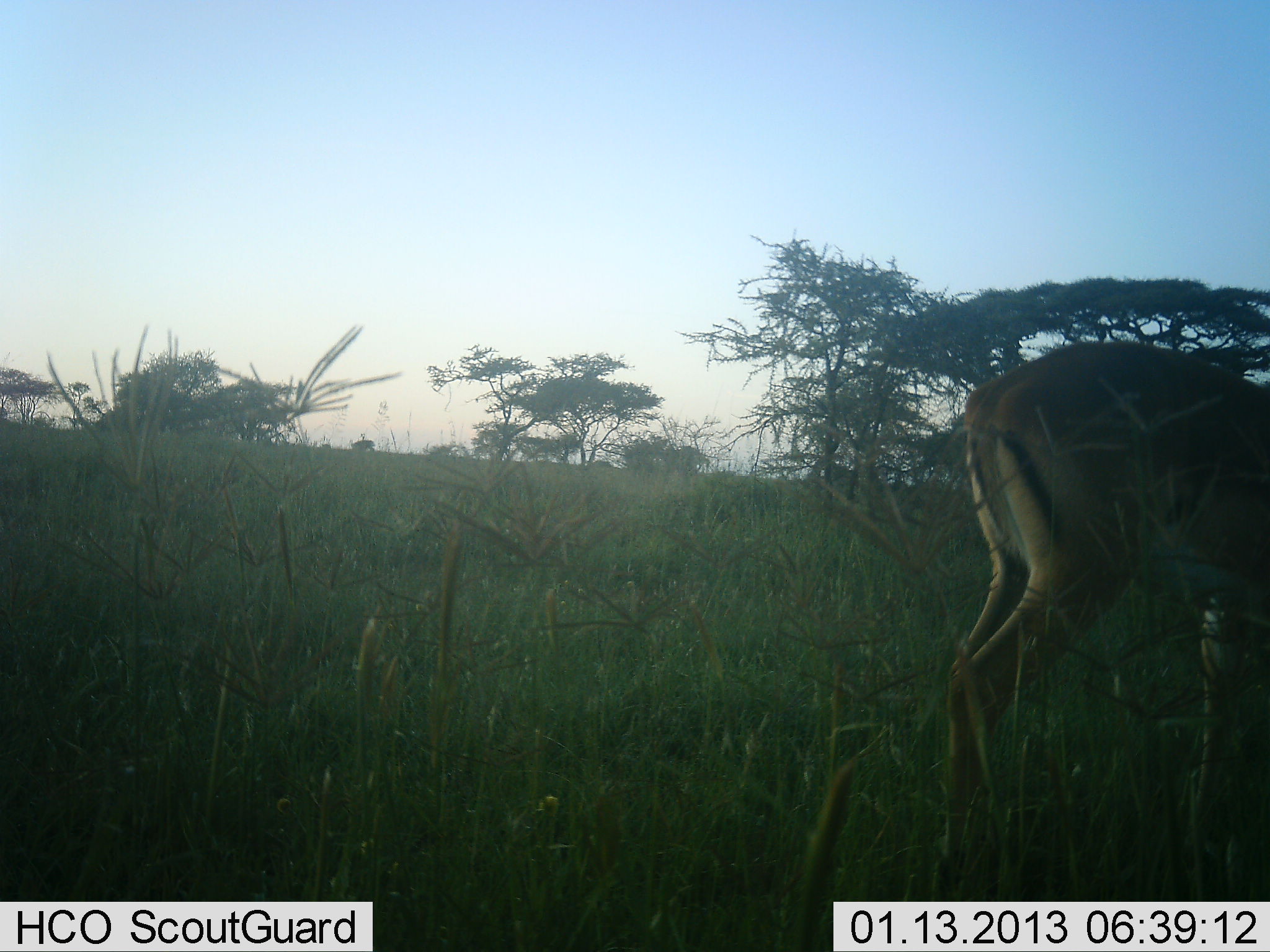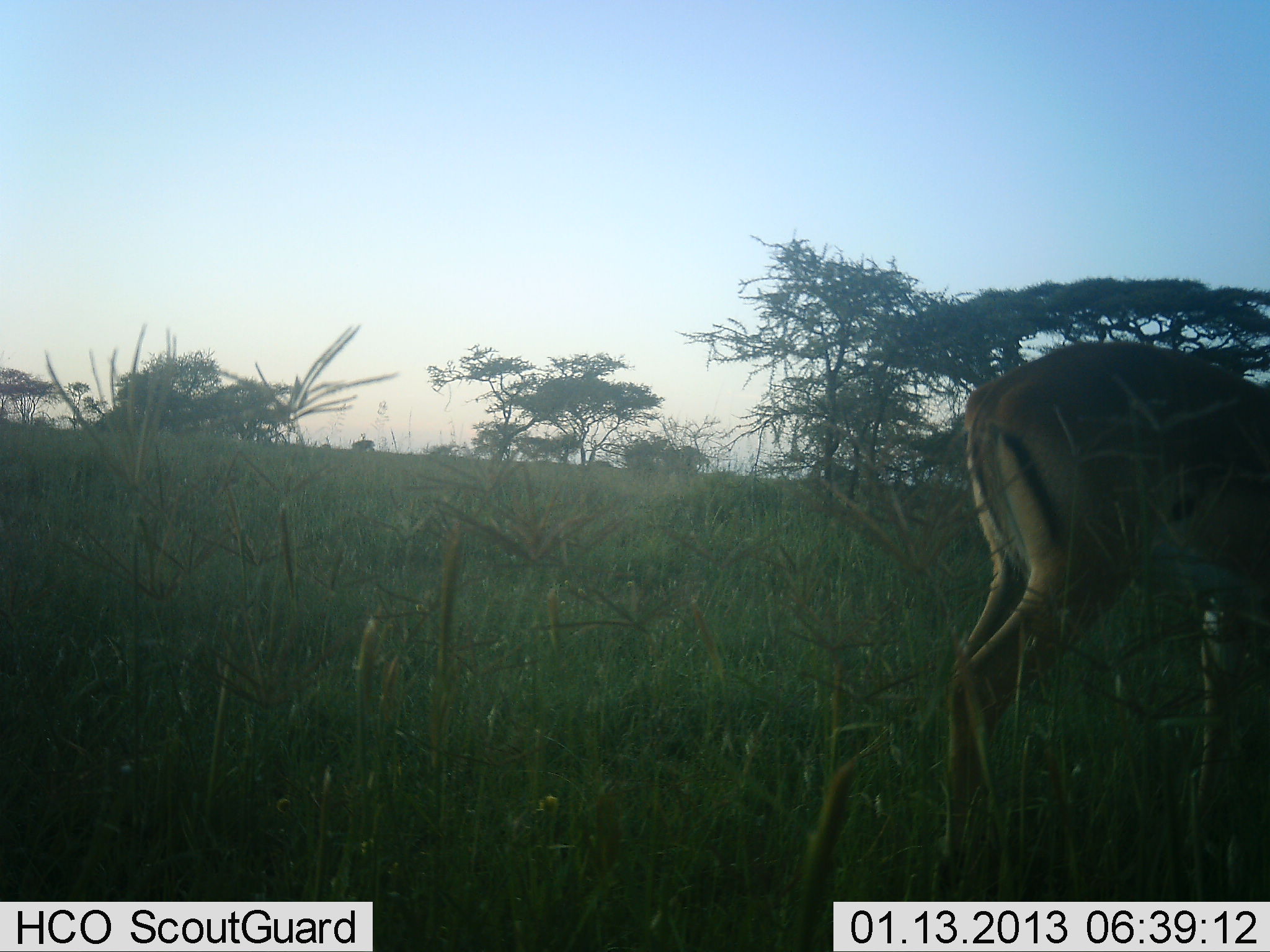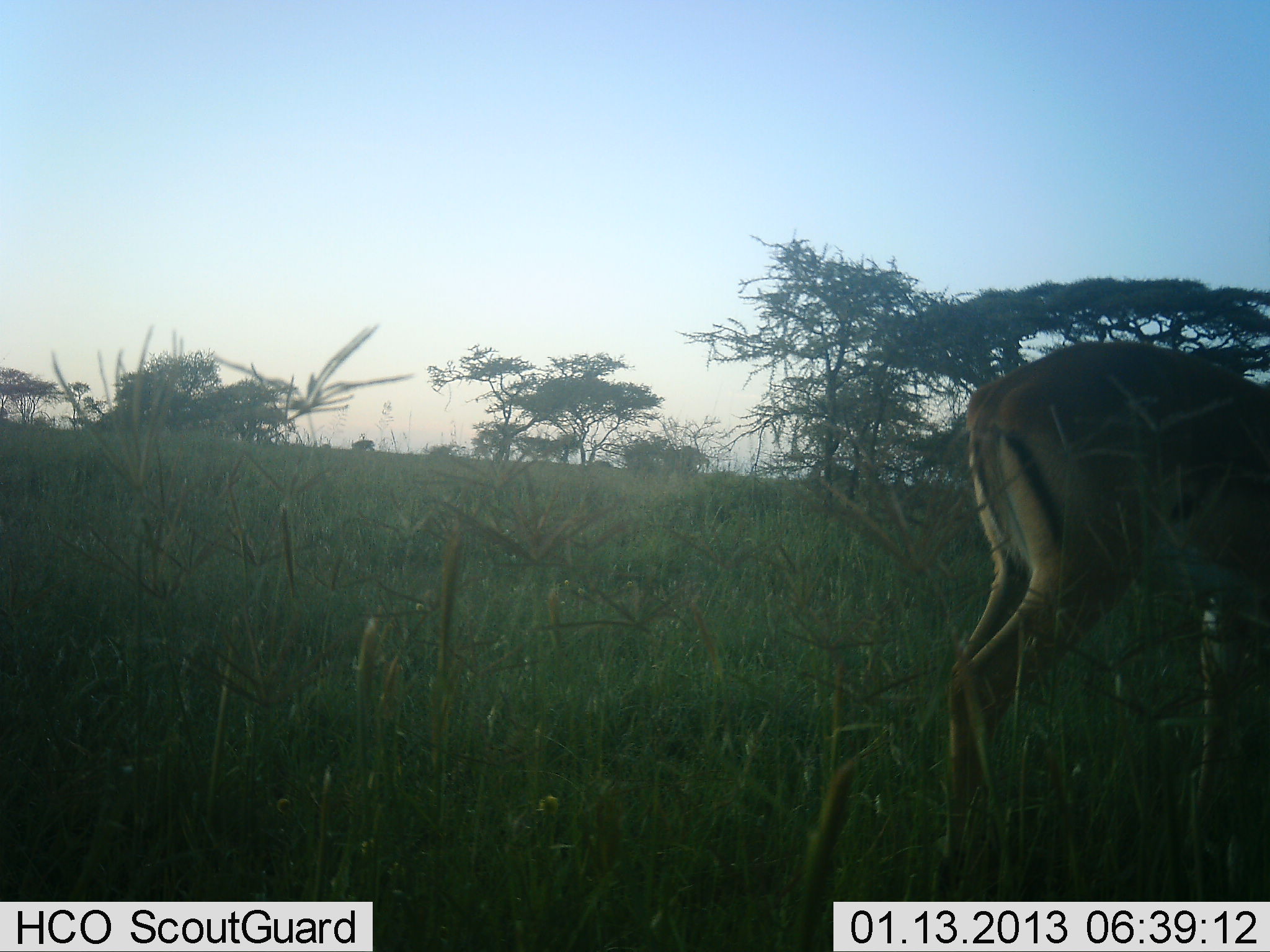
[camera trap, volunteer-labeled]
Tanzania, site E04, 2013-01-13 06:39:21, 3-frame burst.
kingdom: Animalia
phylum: Chordata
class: Mammalia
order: Artiodactyla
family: Bovidae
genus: Aepyceros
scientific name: Aepyceros melampus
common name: impala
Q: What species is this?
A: Impala (Aepyceros melampus).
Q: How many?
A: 1.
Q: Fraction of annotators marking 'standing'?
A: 83%.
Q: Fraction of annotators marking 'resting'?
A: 0%.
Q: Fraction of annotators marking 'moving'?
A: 8%.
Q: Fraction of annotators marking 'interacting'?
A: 0%.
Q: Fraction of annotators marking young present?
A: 0%.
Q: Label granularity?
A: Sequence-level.